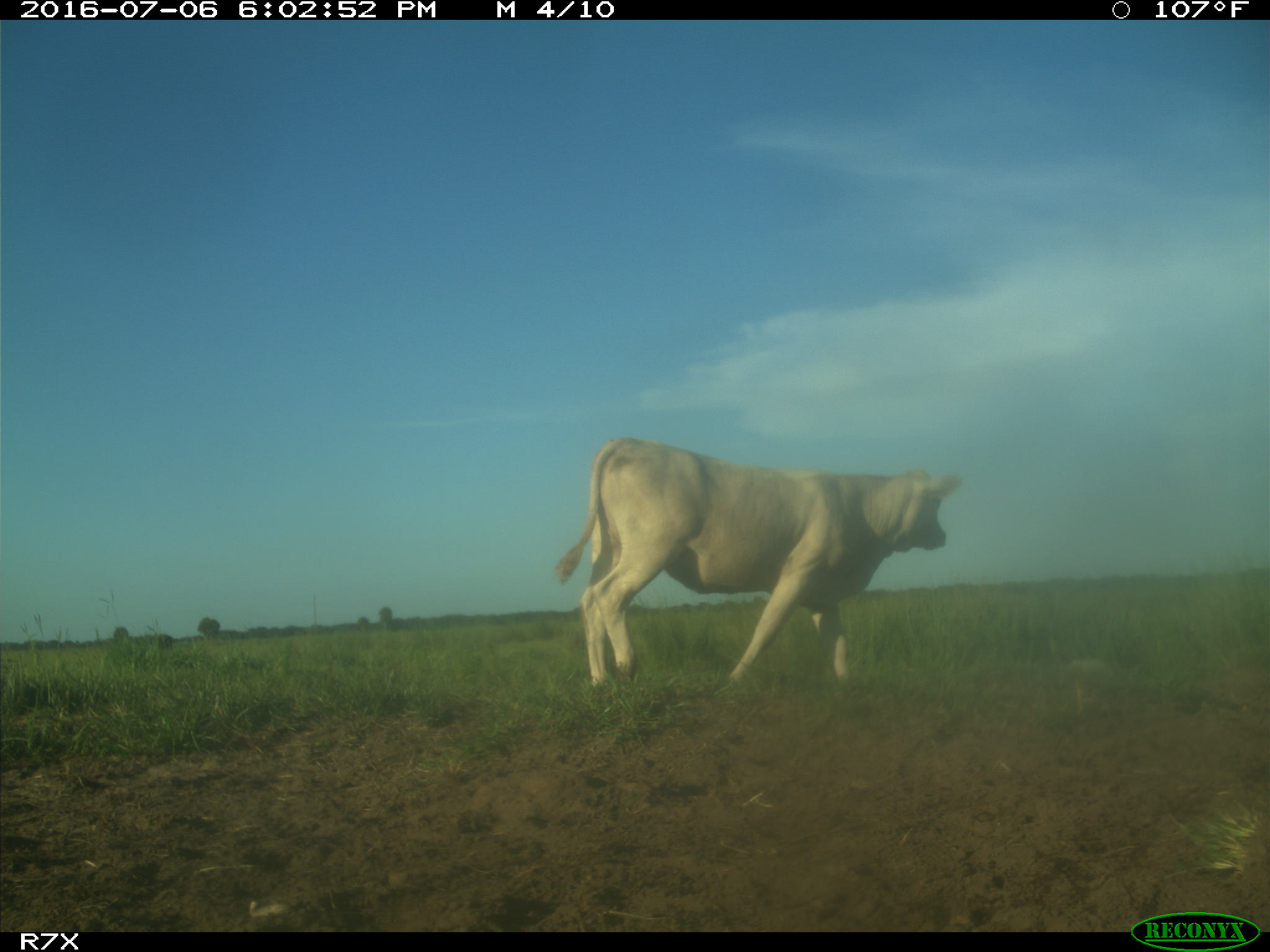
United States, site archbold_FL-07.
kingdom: Animalia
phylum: Chordata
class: Mammalia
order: Artiodactyla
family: Bovidae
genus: Bos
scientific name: Bos taurus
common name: domestic cow